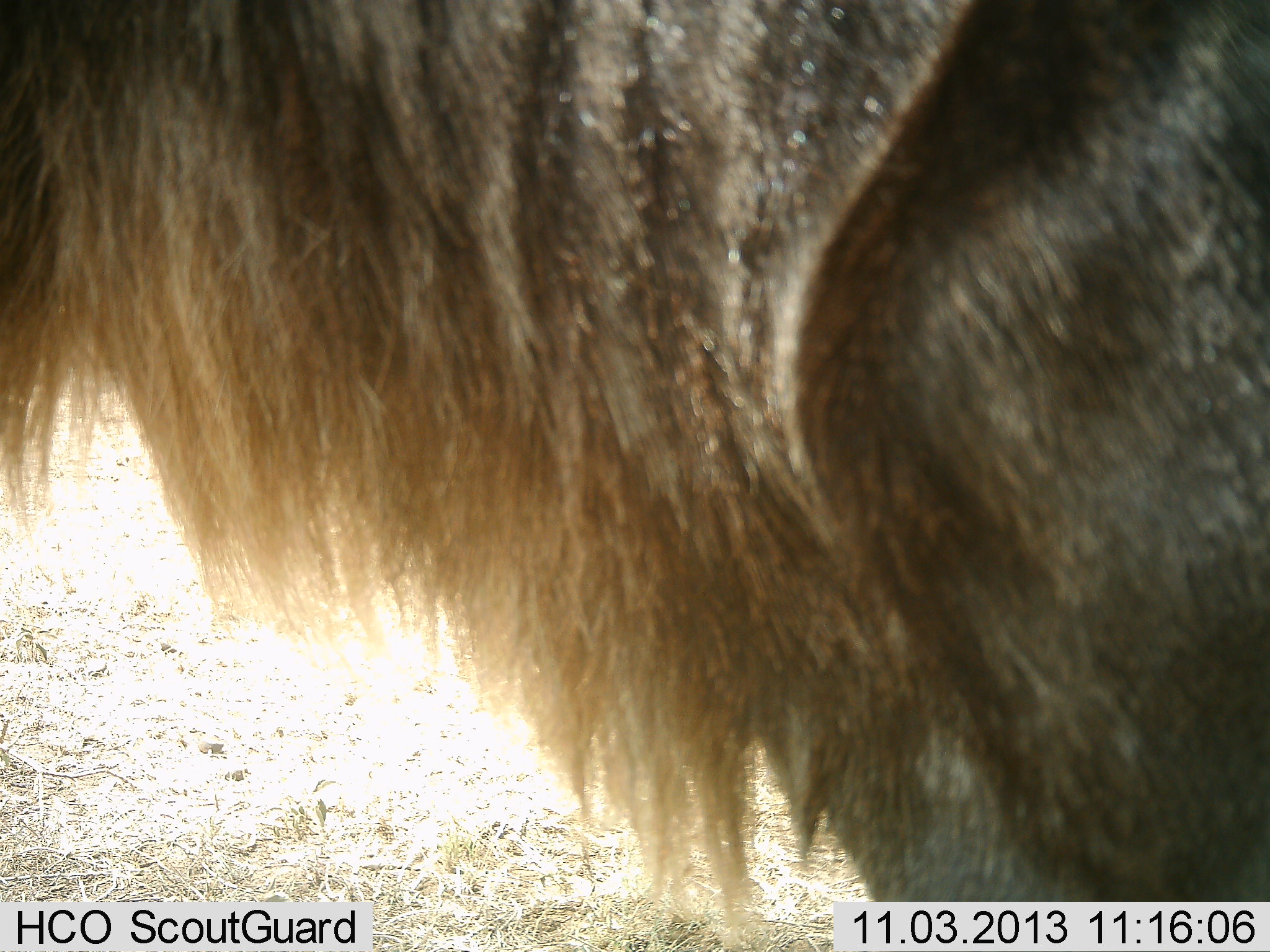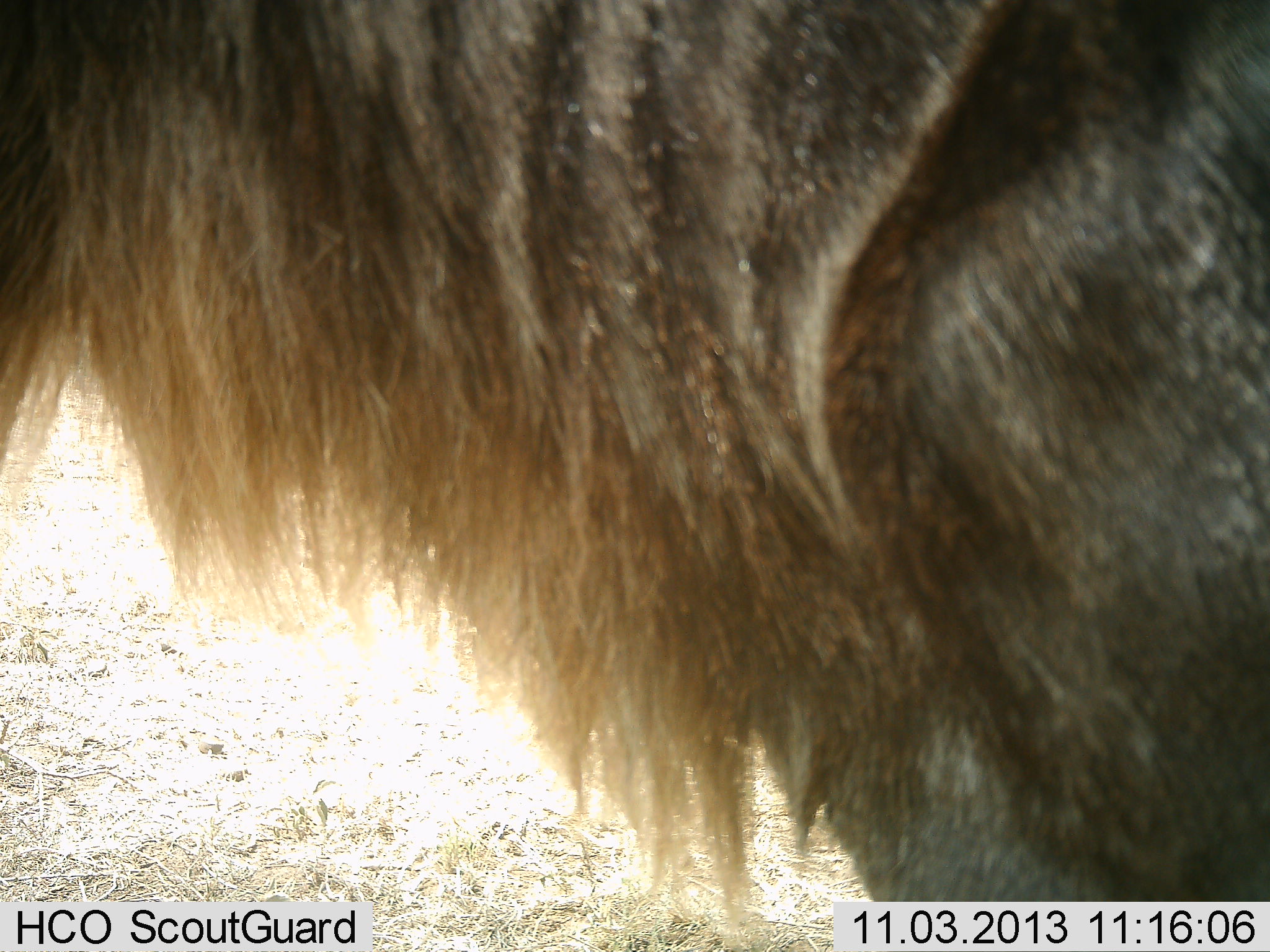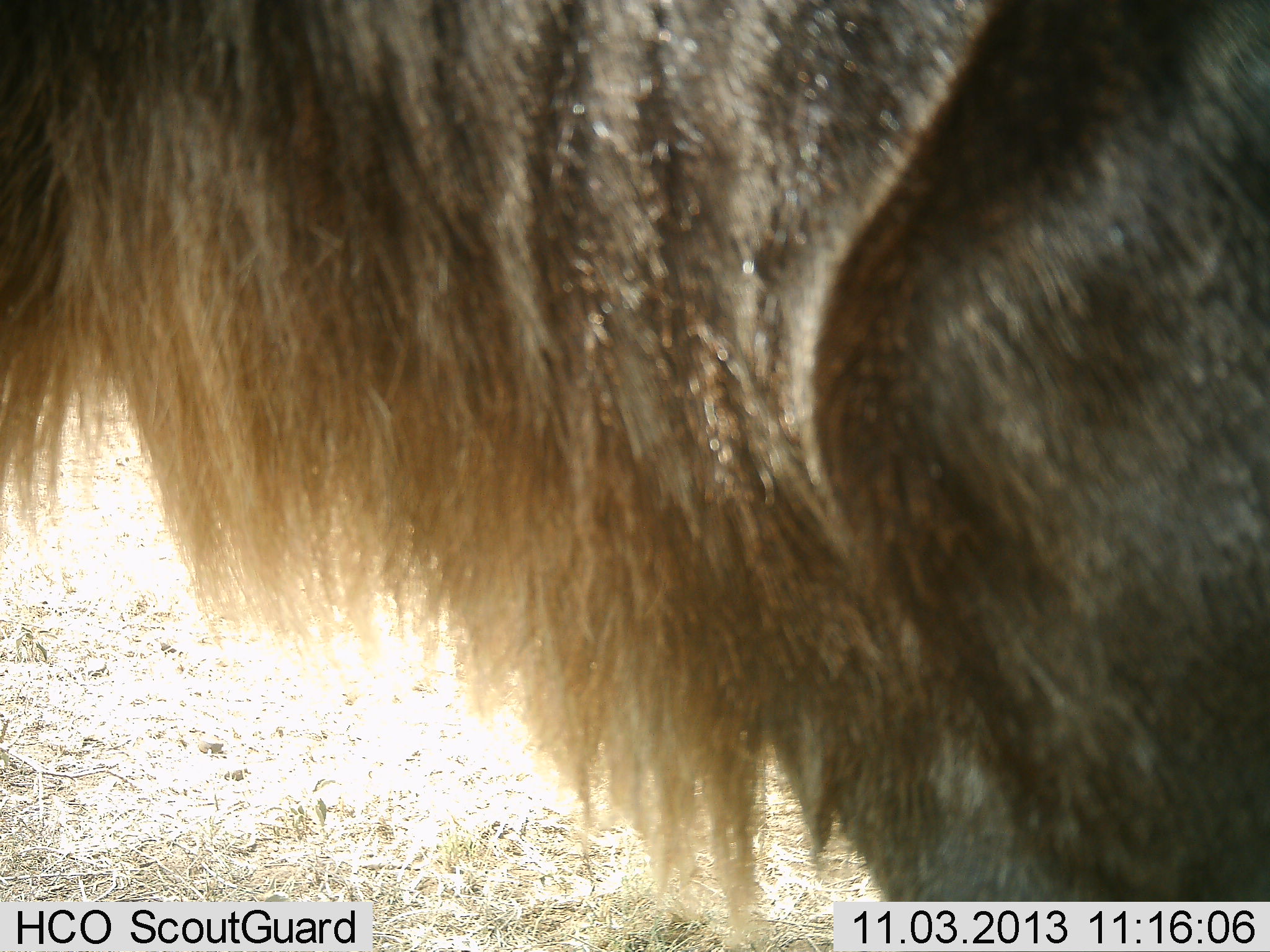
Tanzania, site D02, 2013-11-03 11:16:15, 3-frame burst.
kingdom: Animalia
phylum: Chordata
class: Mammalia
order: Artiodactyla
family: Bovidae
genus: Connochaetes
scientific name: Connochaetes taurinus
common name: blue wildebeest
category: wildebeest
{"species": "wildebeest (blue wildebeest) (Connochaetes taurinus)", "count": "1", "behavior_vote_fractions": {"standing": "100%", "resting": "0%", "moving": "0%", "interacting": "0%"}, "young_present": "0%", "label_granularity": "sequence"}